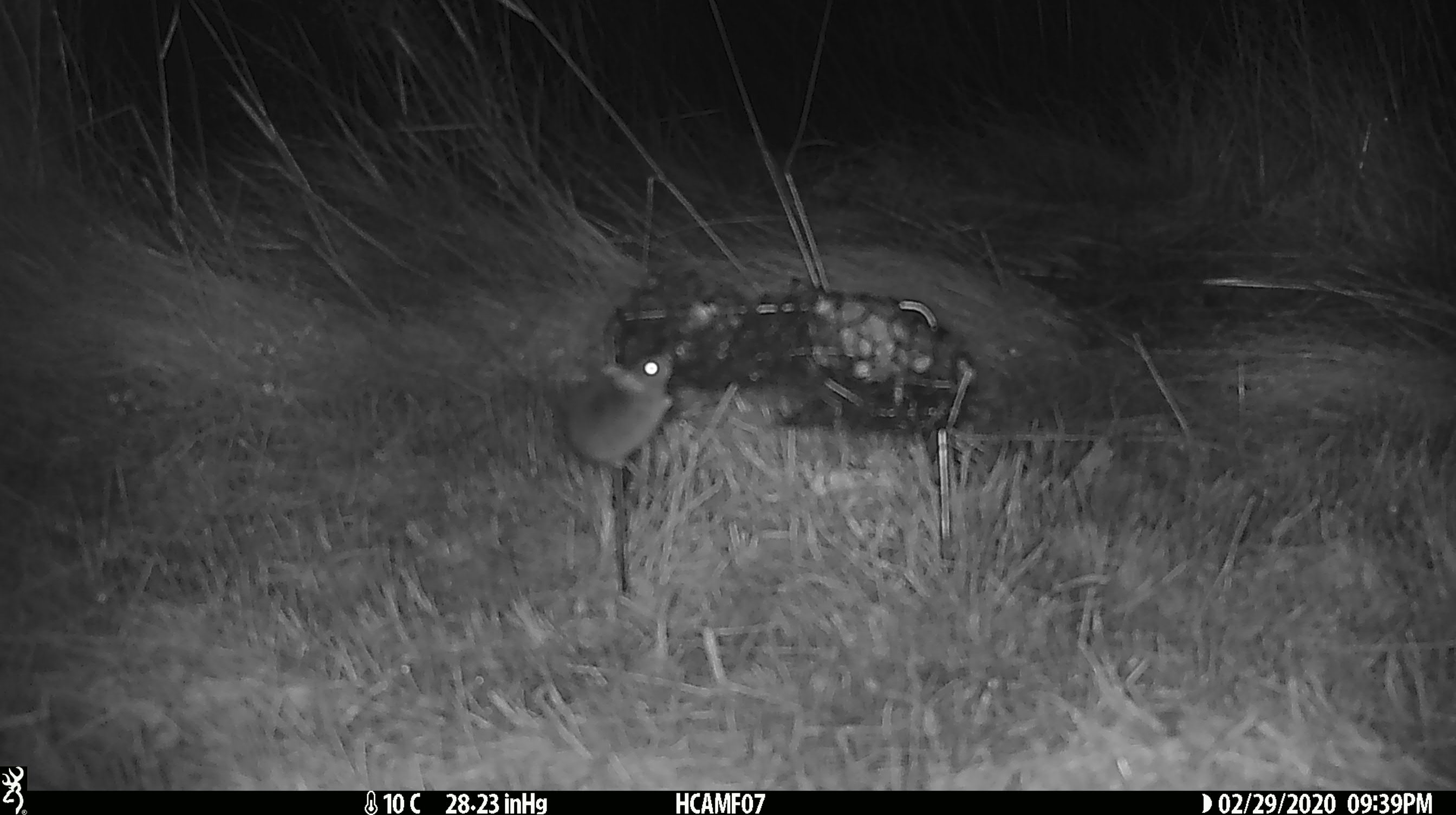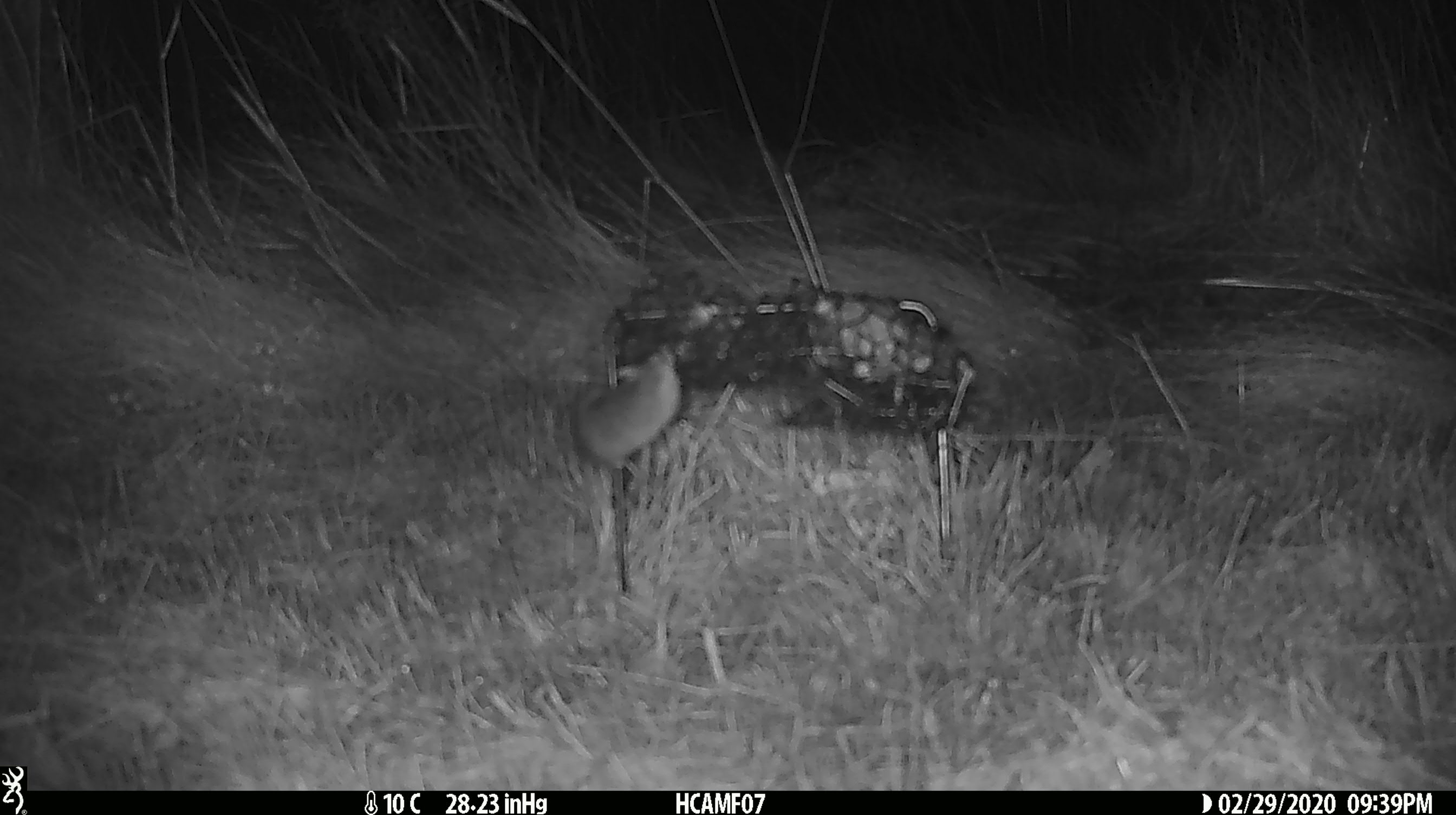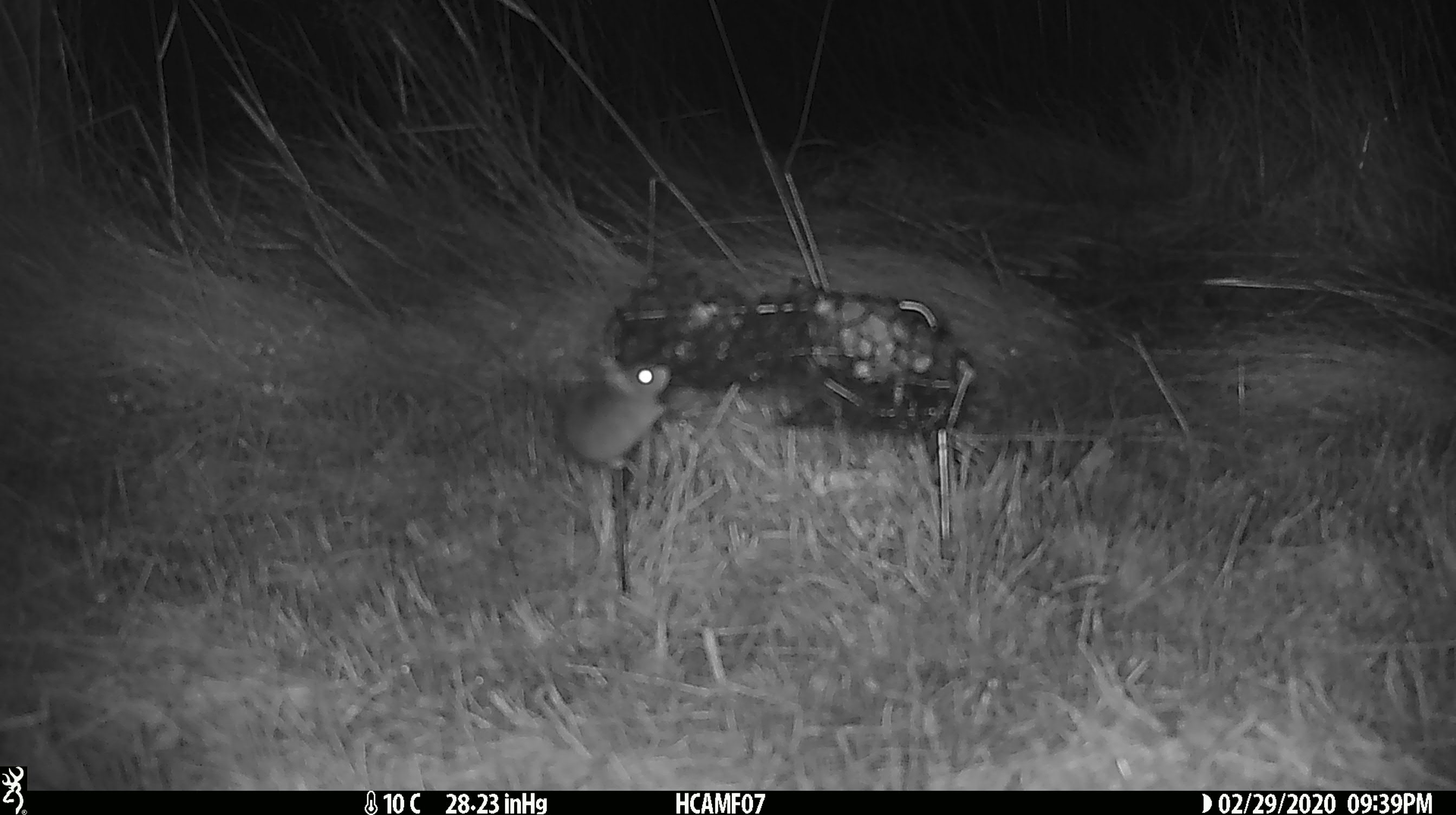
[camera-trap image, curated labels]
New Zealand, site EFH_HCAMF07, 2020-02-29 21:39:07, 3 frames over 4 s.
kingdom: Animalia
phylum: Chordata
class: Mammalia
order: Rodentia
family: Muridae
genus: Mus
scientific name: Mus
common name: mouse